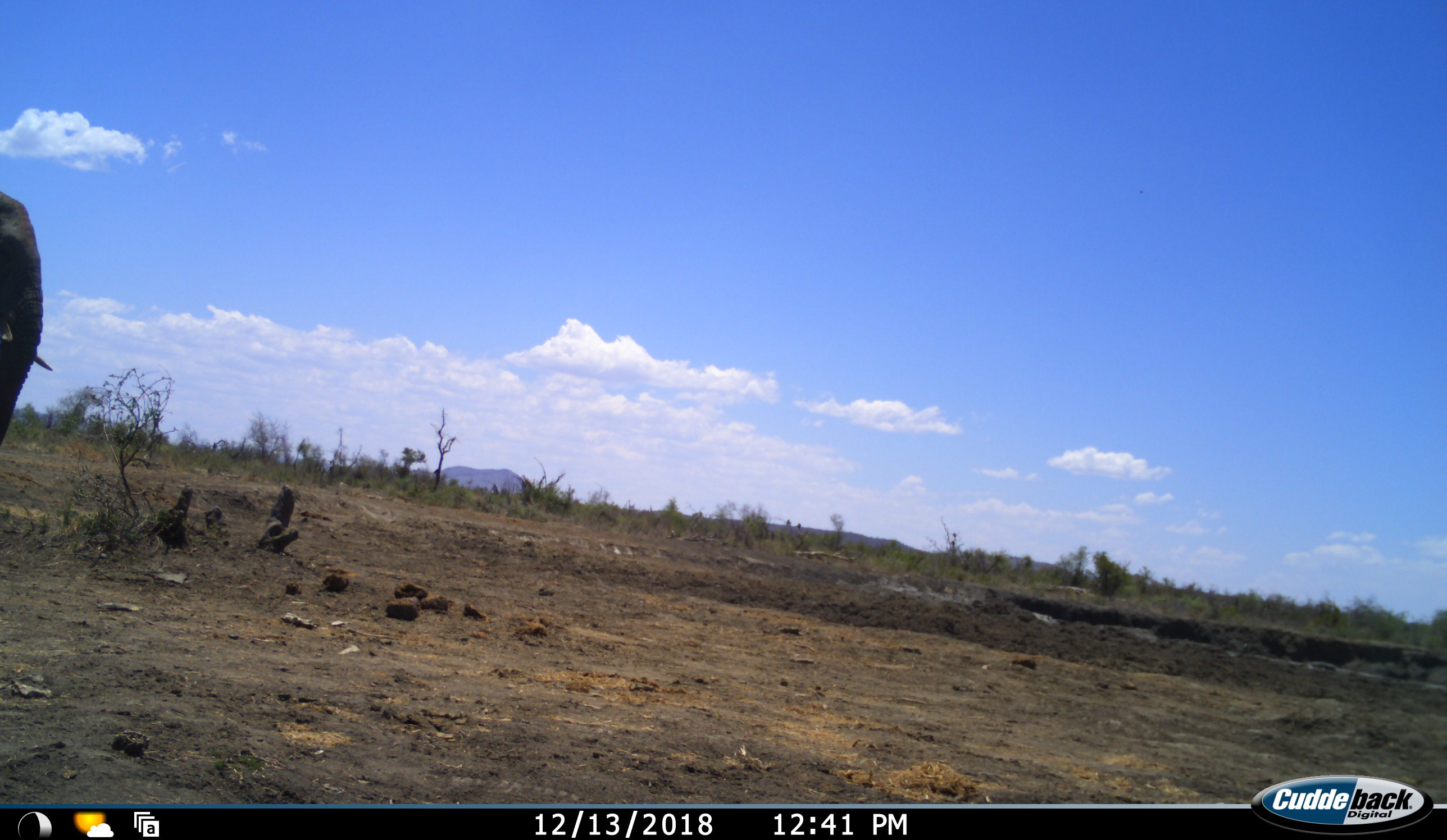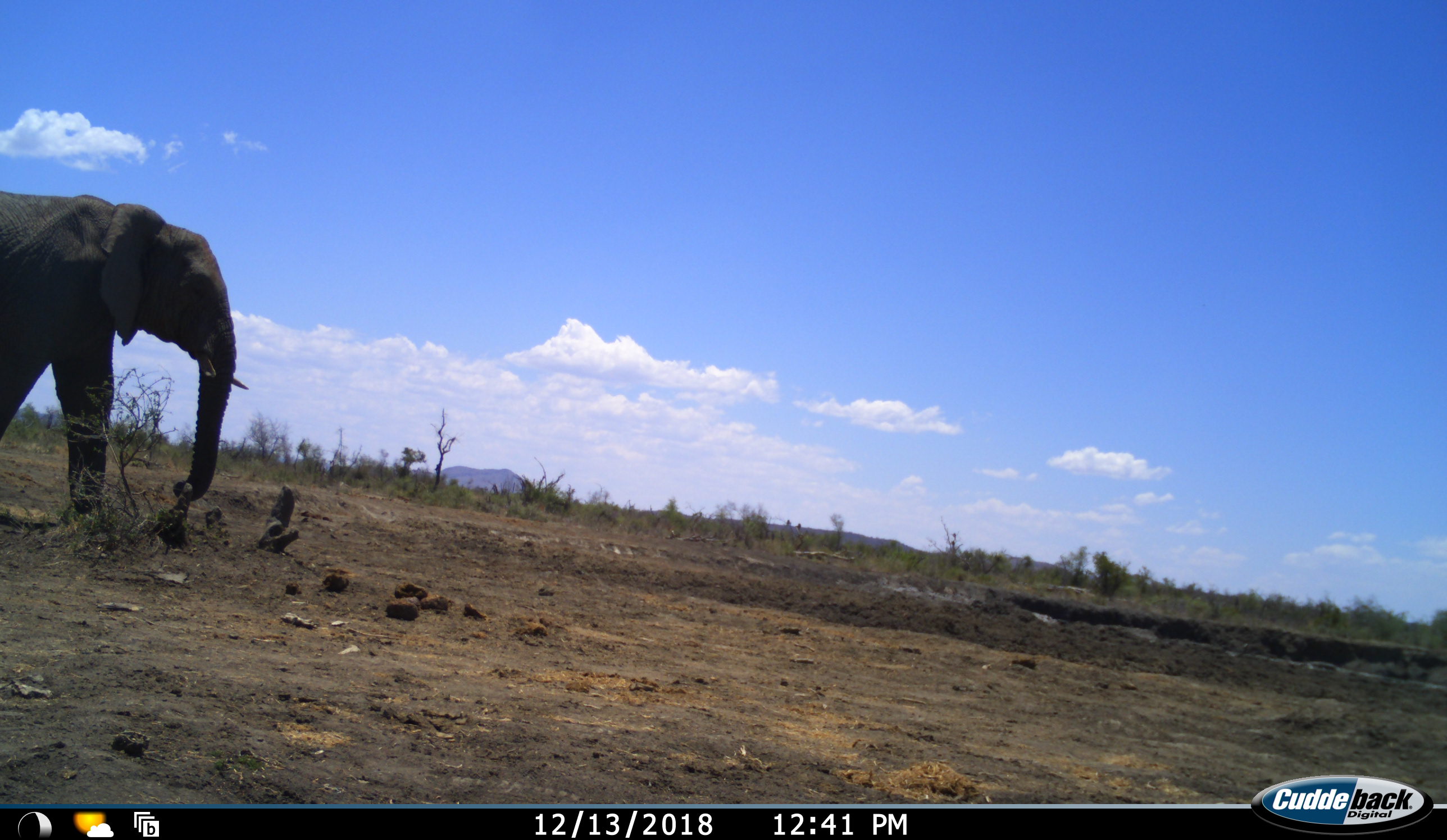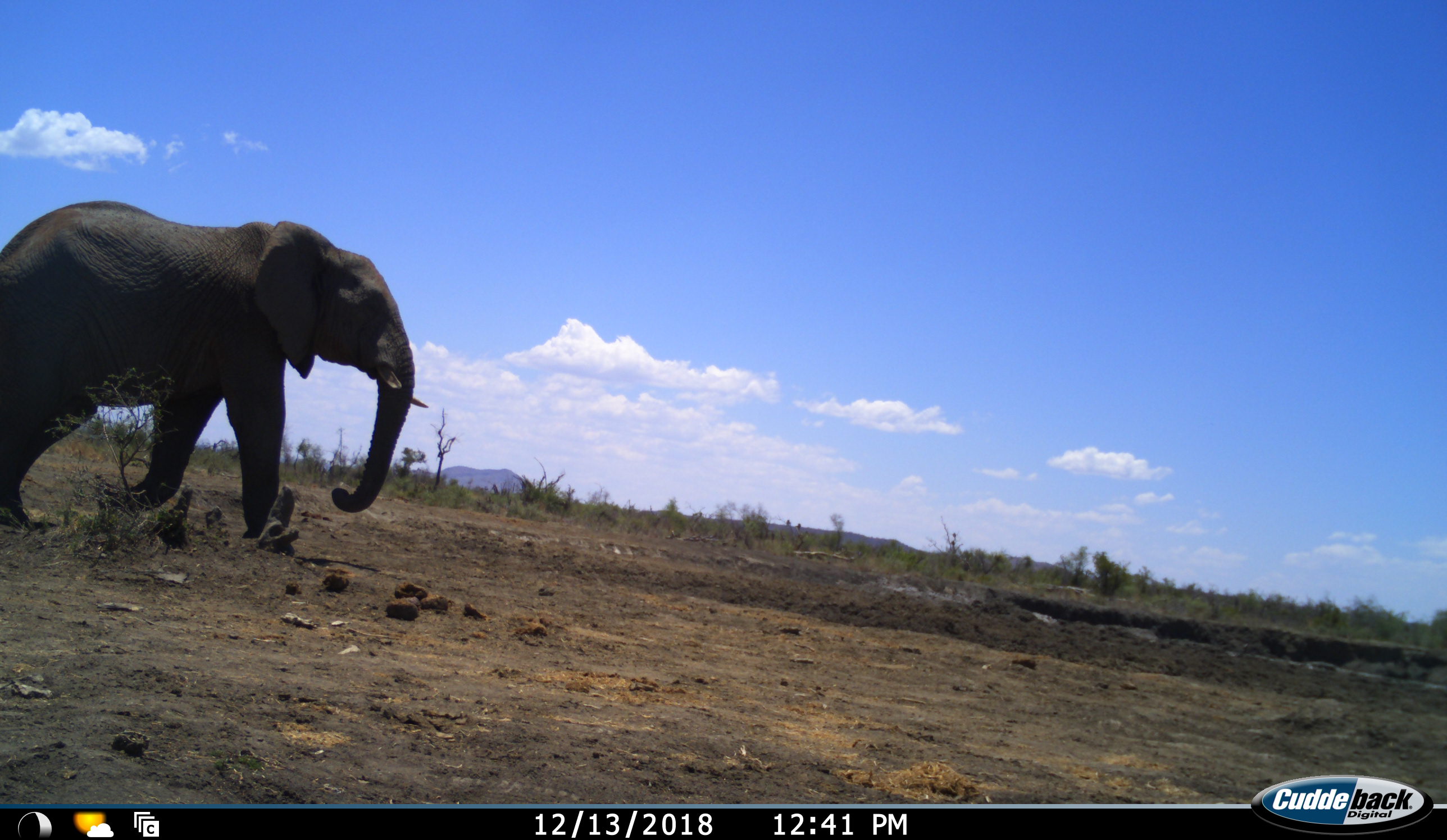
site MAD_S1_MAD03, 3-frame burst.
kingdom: Animalia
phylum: Chordata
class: Mammalia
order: Proboscidea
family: Elephantidae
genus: Loxodonta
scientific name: Loxodonta africana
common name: african bush elephant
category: elephant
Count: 1.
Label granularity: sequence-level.